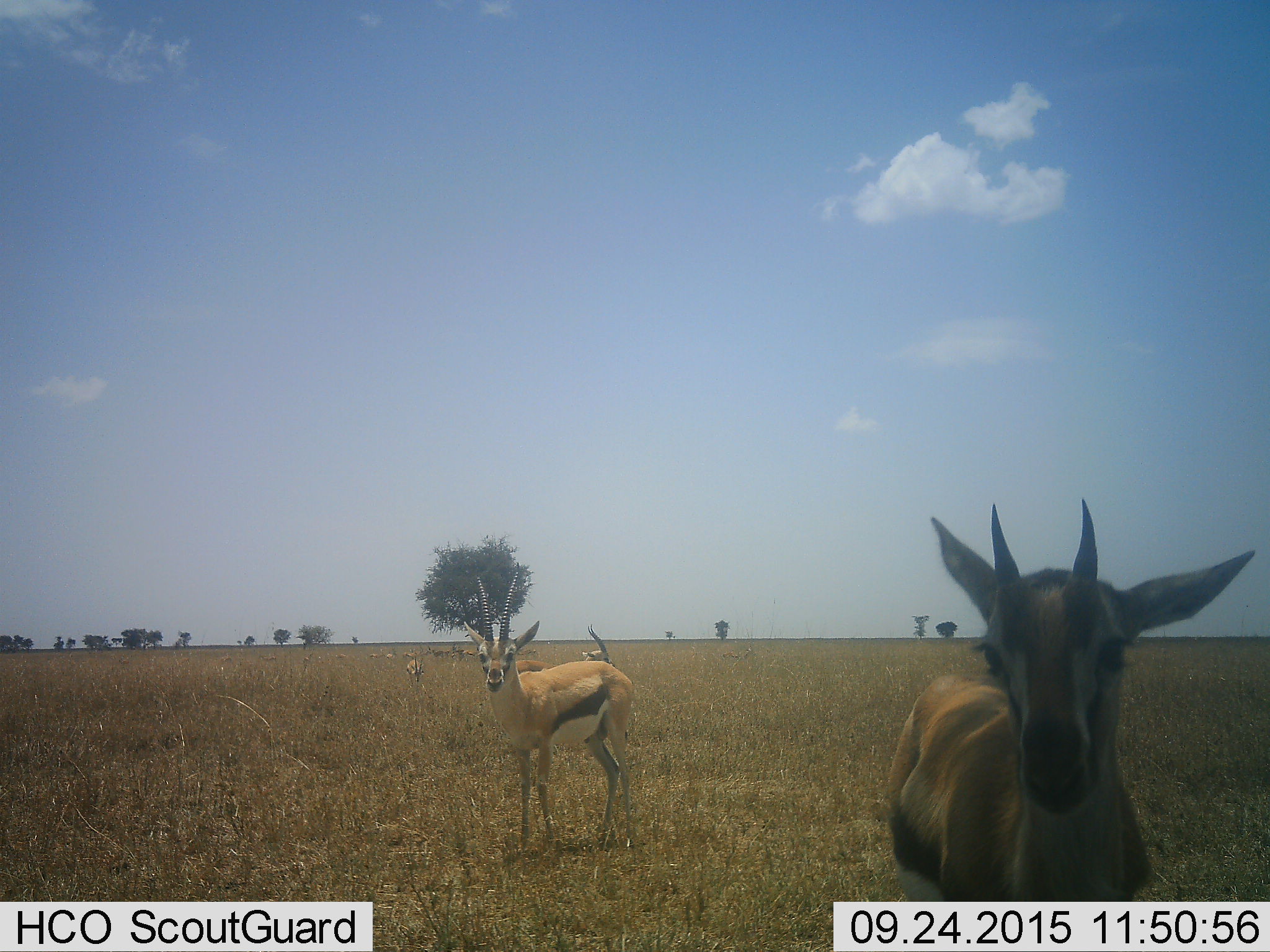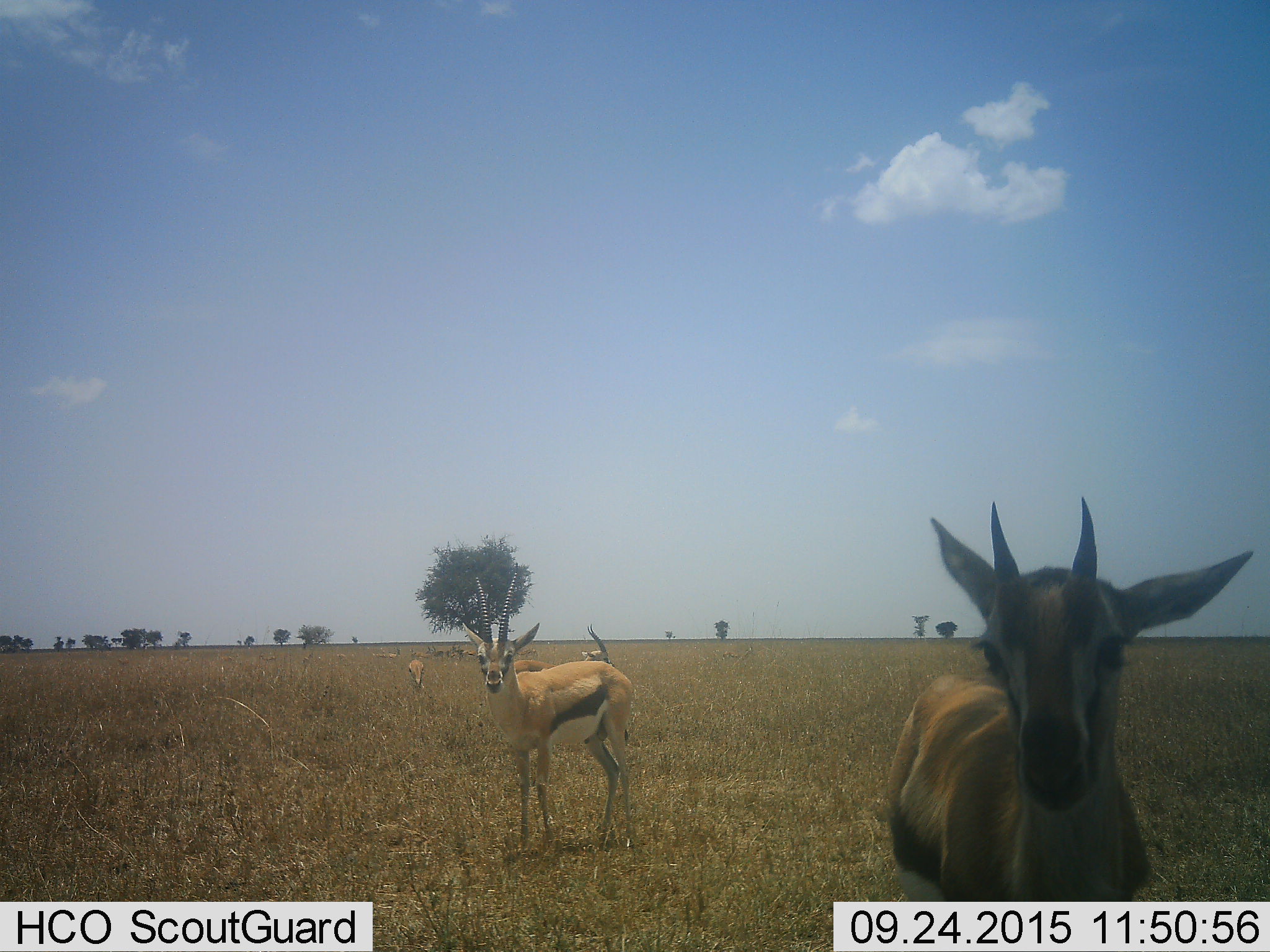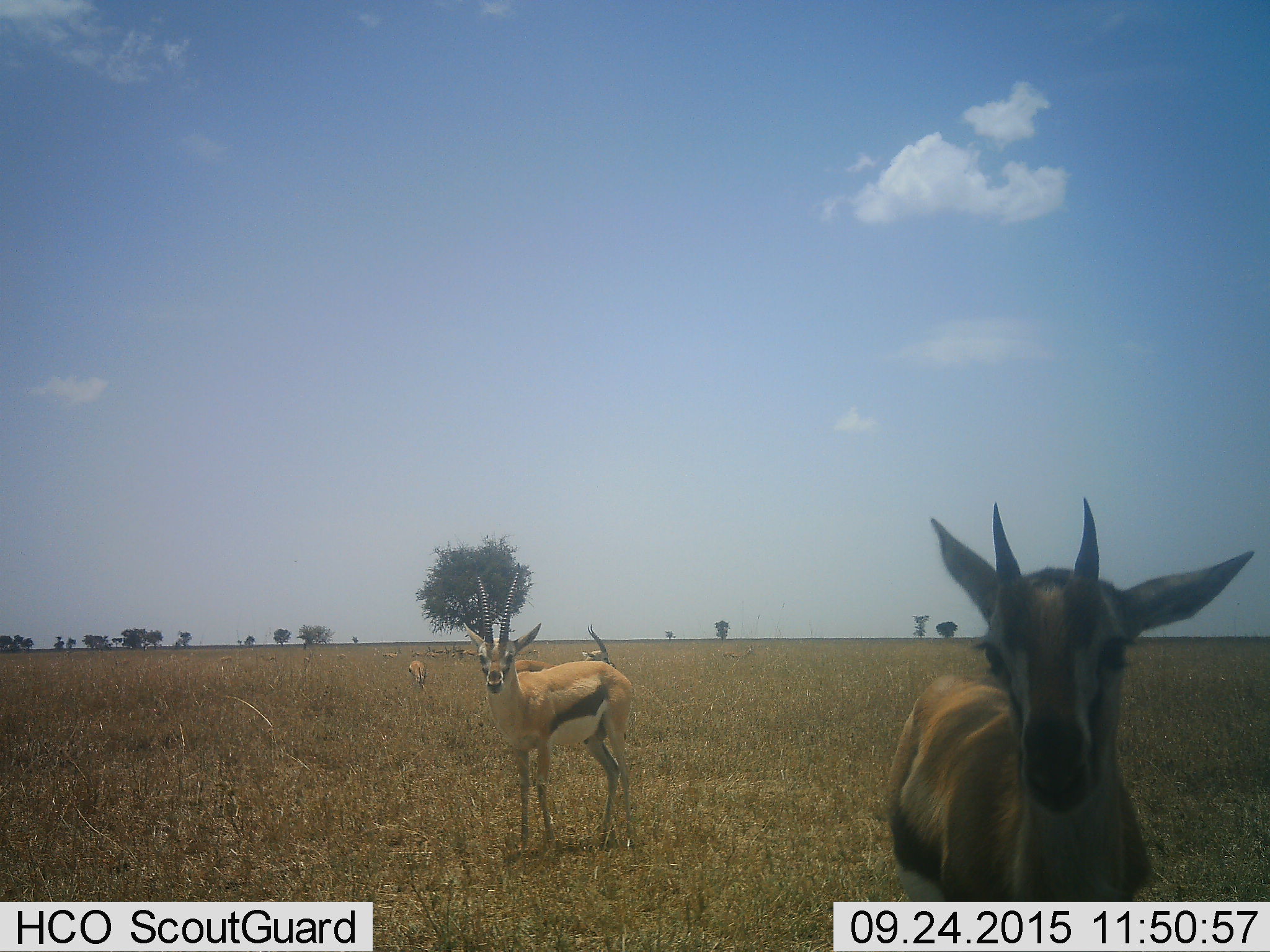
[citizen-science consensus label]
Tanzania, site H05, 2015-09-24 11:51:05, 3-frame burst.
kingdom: Animalia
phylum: Chordata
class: Mammalia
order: Artiodactyla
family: Bovidae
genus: Eudorcas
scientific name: Eudorcas thomsonii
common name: thomson's gazelle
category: gazellethomsons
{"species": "gazellethomsons (thomson's gazelle) (Eudorcas thomsonii)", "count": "11-50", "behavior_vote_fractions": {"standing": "100%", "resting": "14%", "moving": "71%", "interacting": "14%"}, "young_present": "43%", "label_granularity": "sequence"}